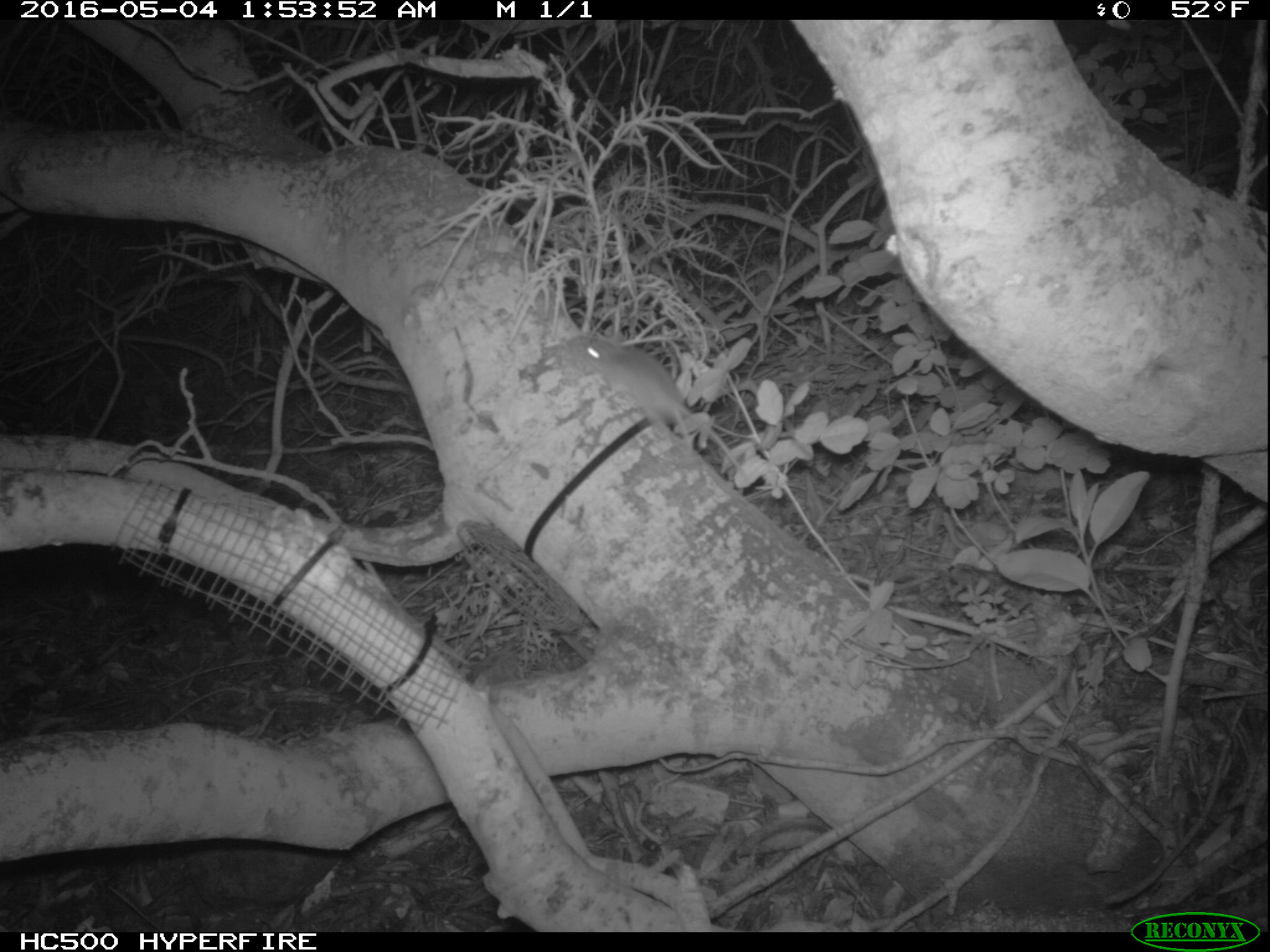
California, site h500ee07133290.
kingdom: Animalia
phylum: Chordata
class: Mammalia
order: Rodentia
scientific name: Rodentia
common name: rodent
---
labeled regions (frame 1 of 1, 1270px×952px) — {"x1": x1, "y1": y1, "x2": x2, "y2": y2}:
rodent: {"x1": 562, "y1": 333, "x2": 750, "y2": 480}